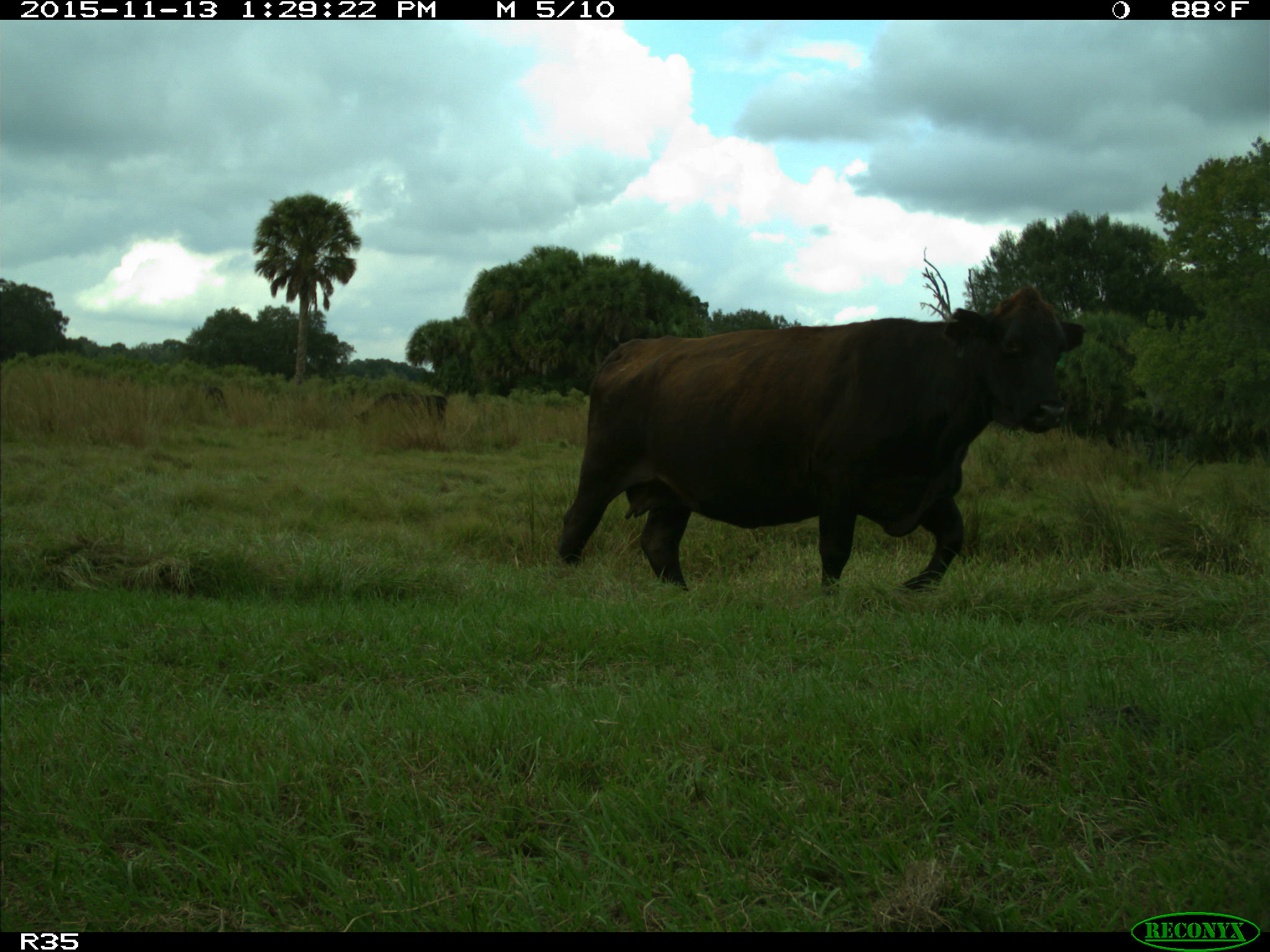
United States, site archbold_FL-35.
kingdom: Animalia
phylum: Chordata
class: Mammalia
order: Artiodactyla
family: Bovidae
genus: Bos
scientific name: Bos taurus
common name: domestic cow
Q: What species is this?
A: Bos taurus (domestic cow).